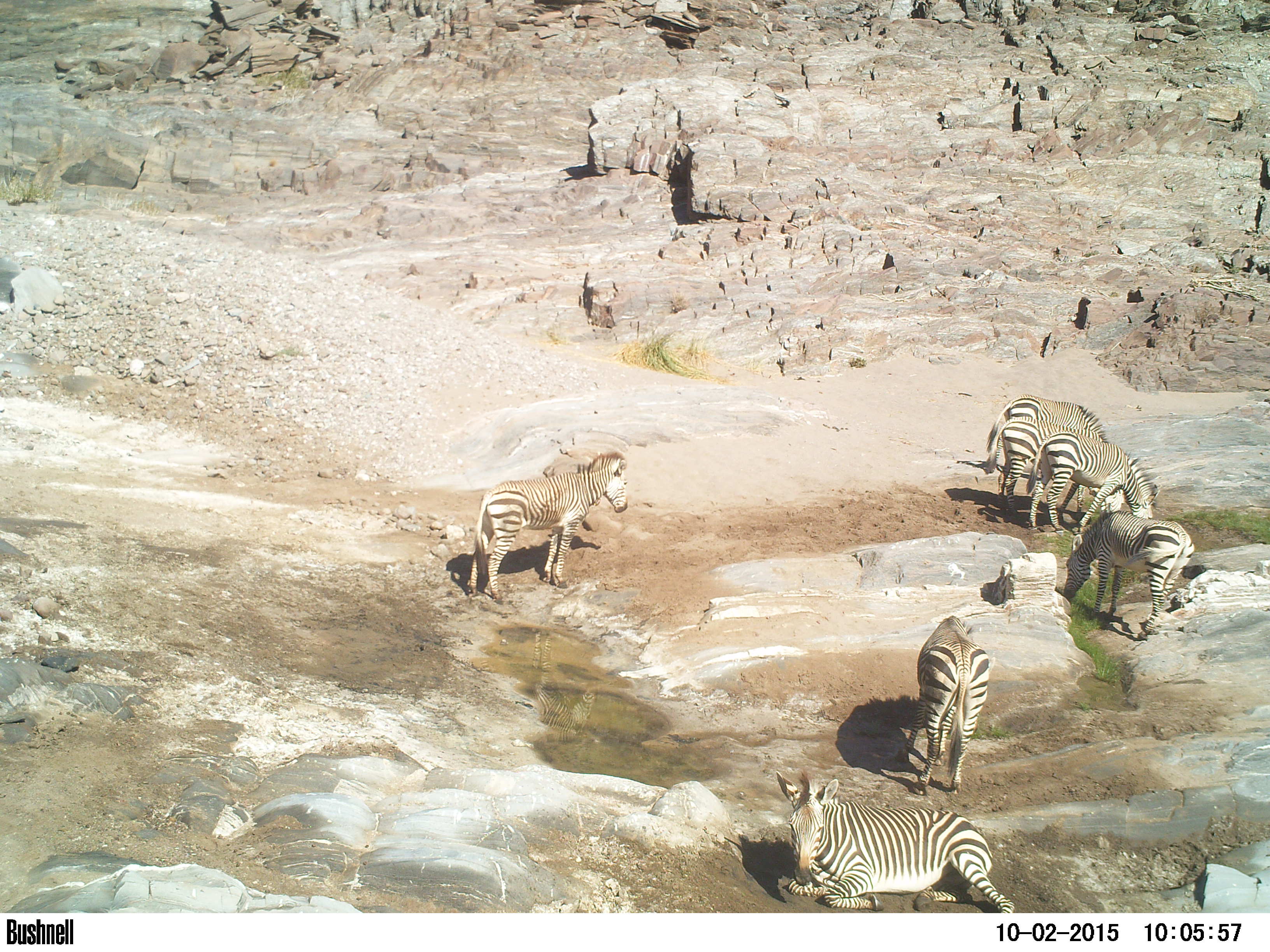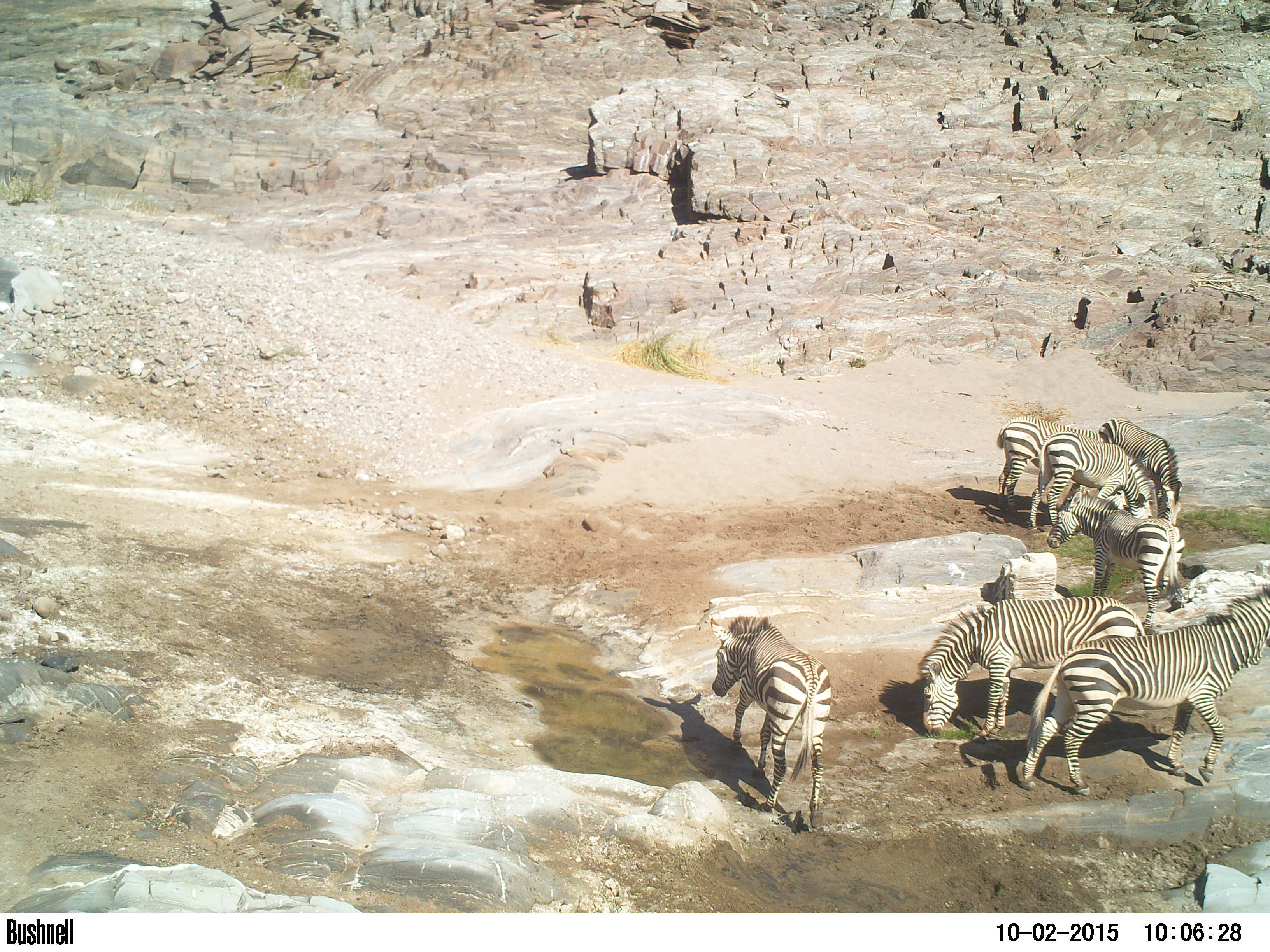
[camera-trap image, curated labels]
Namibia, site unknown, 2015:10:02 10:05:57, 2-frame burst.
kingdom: Animalia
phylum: Chordata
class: Mammalia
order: Perissodactyla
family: Equidae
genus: Equus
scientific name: Equus zebra hartmannae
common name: hartmann's mountain zebra